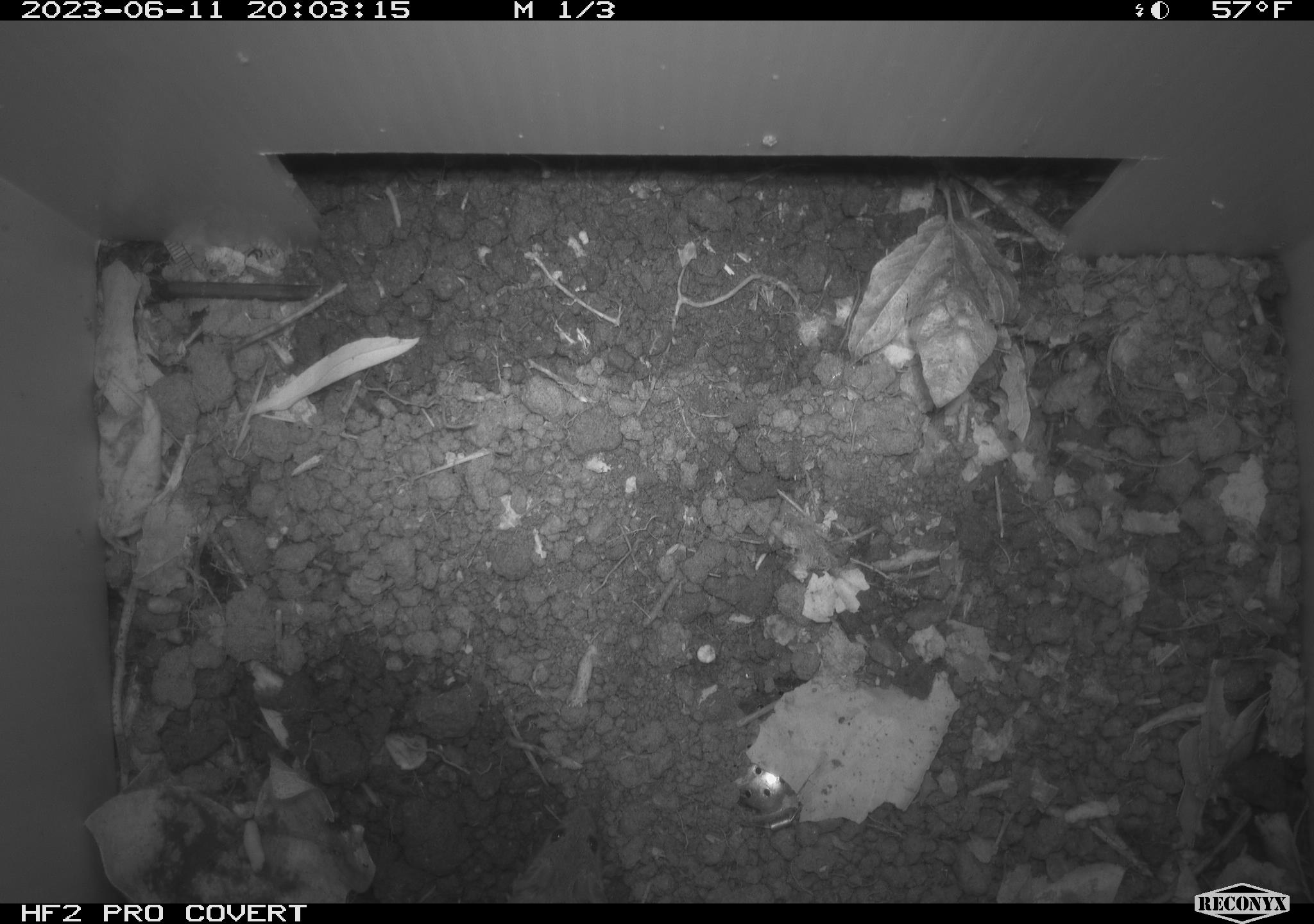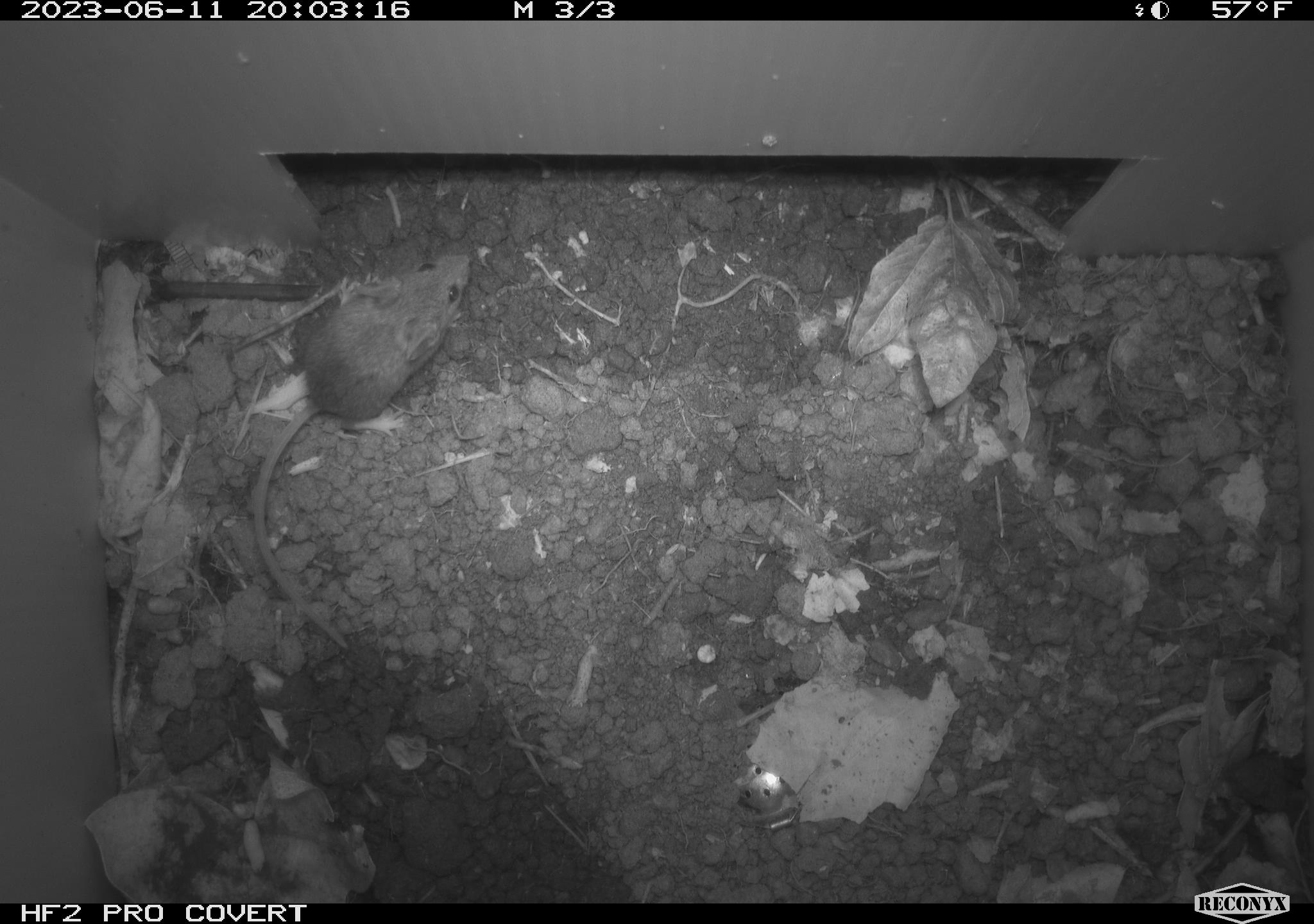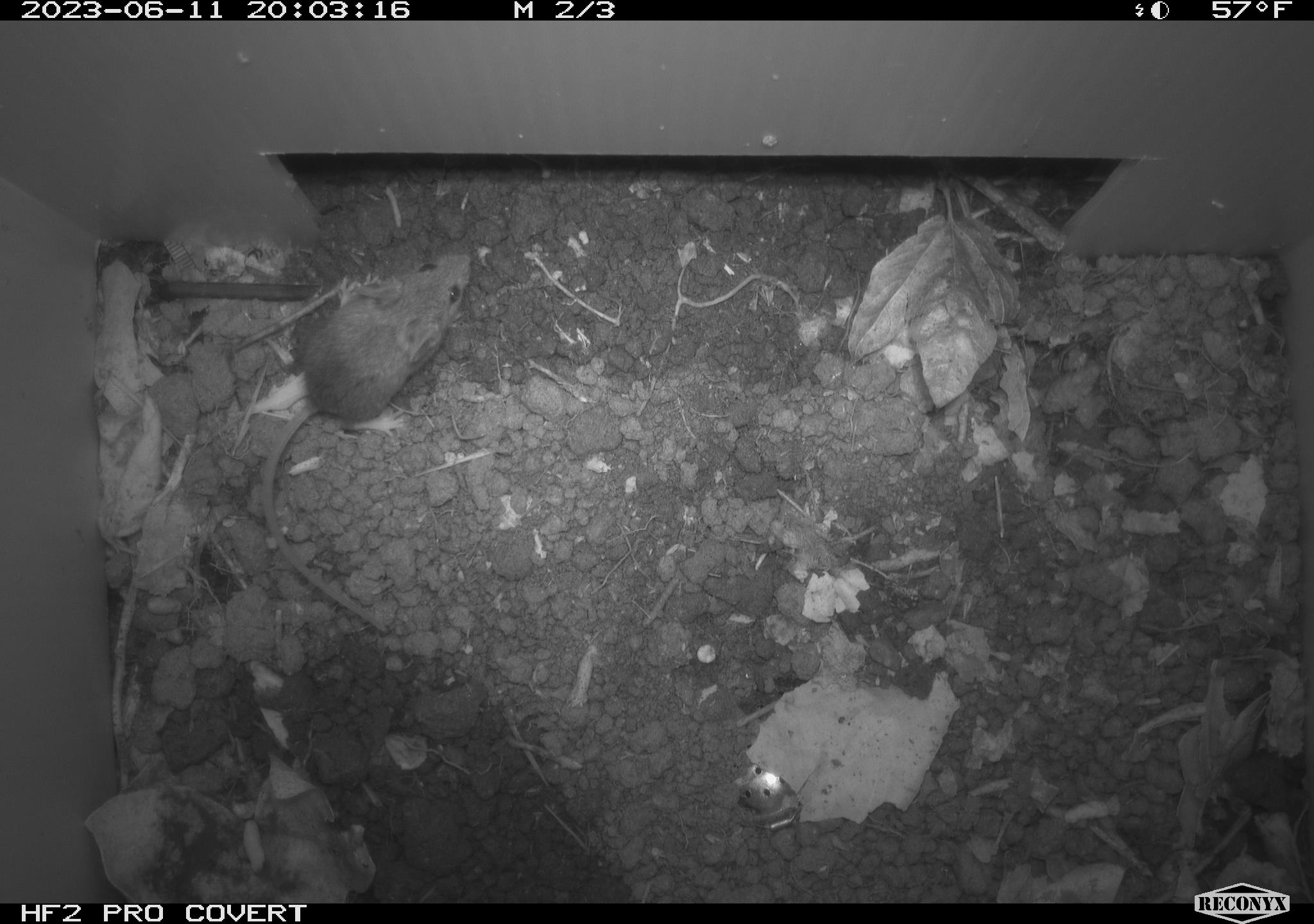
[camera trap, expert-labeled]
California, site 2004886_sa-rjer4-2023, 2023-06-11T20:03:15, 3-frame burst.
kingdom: Animalia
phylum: Chordata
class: Mammalia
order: Rodentia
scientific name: Rodentia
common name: mouse species